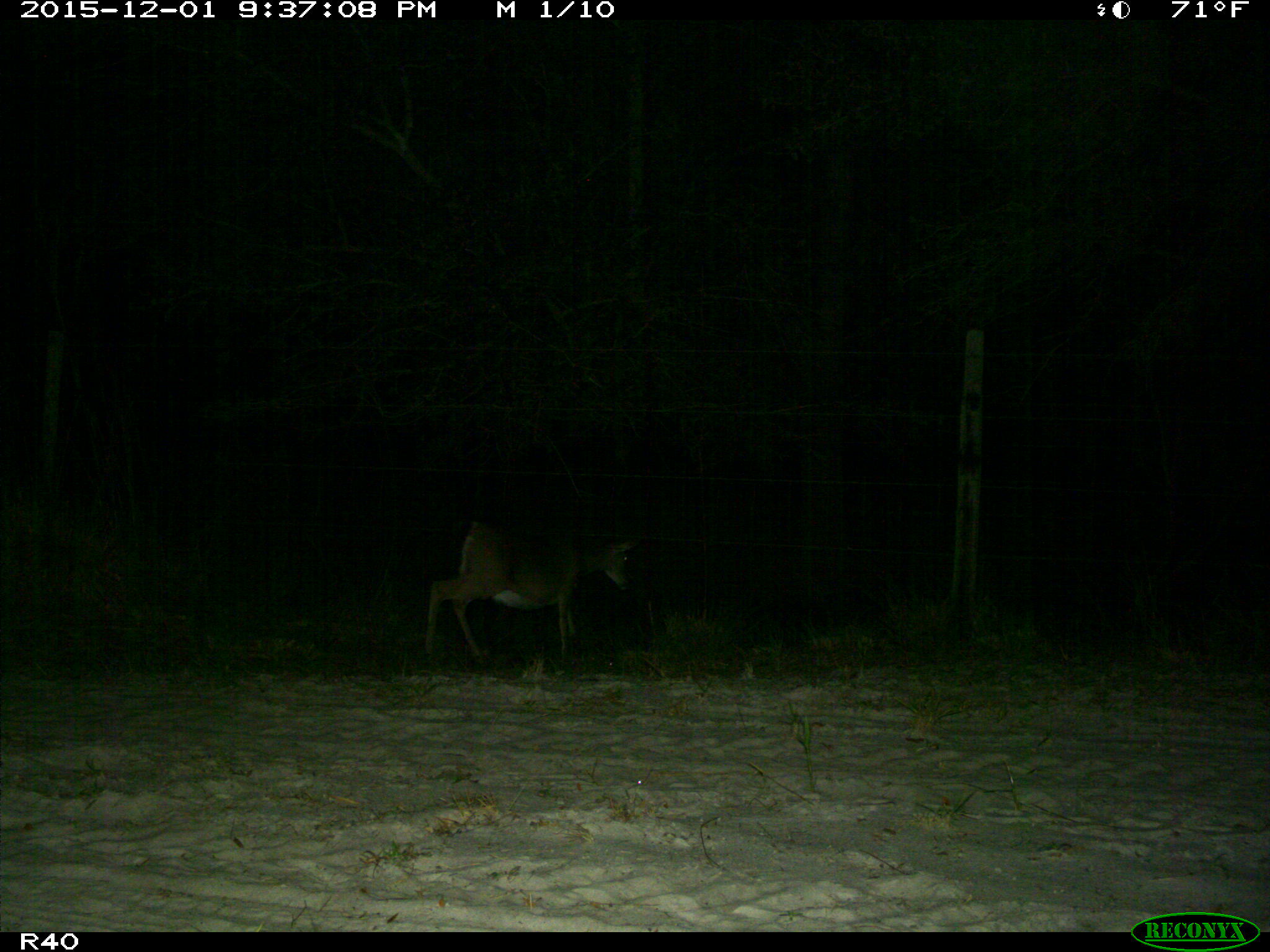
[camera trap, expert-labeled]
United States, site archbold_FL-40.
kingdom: Animalia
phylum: Chordata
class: Mammalia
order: Artiodactyla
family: Cervidae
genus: Odocoileus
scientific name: Odocoileus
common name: deer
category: unidentified deer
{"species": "unidentified deer (deer) (Odocoileus)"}